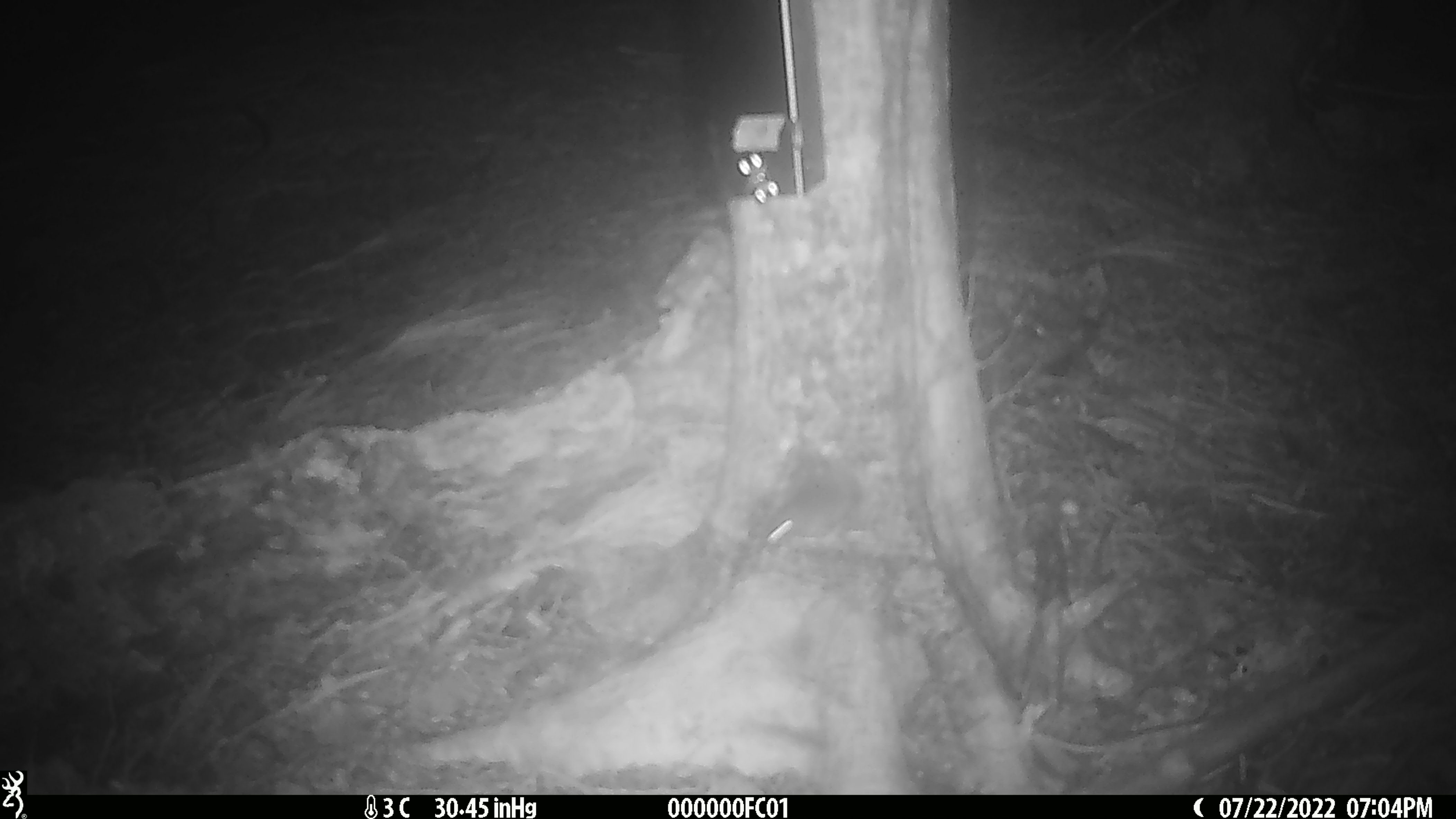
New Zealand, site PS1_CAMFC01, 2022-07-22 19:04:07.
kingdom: Animalia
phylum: Chordata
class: Mammalia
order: Rodentia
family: Muridae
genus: Mus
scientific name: Mus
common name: mouse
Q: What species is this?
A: Mouse (Mus).